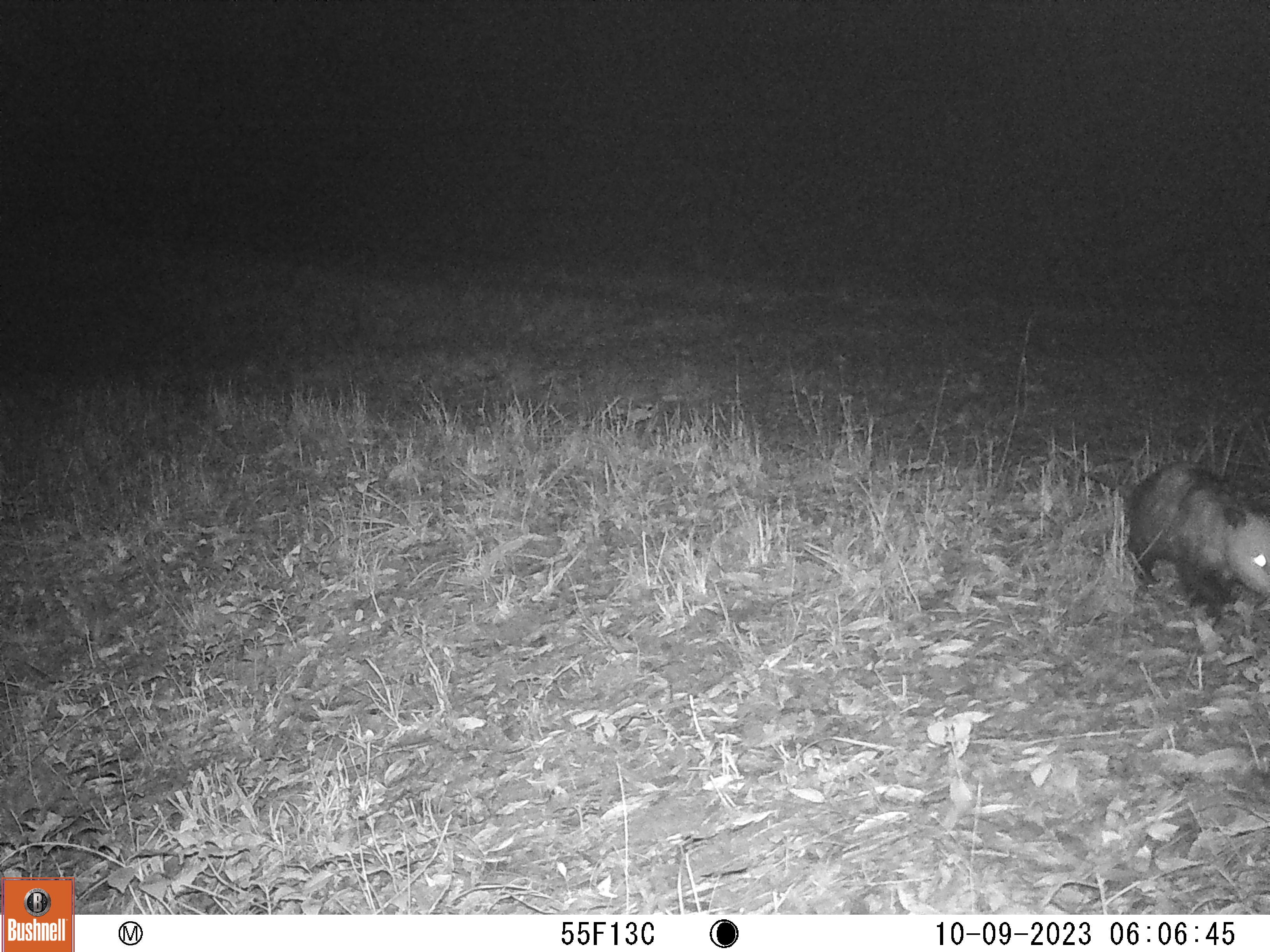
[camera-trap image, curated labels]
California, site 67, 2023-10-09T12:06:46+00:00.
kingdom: Animalia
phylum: Chordata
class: Mammalia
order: Didelphimorphia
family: Didelphidae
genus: Didelphis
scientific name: Didelphis virginiana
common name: virginia opossum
Virginia opossum (Didelphis virginiana).